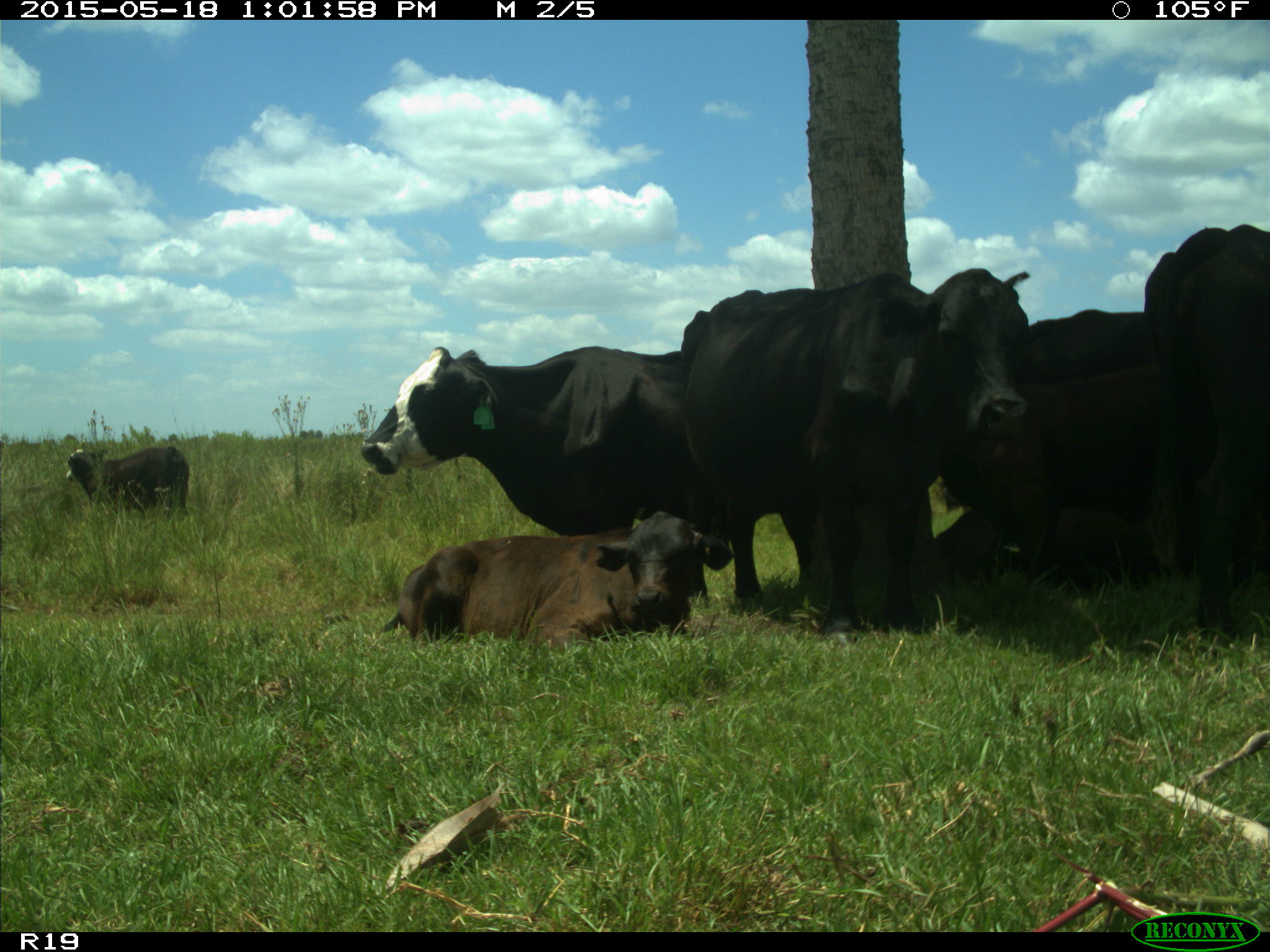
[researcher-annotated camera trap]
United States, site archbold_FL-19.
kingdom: Animalia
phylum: Chordata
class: Mammalia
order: Artiodactyla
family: Bovidae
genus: Bos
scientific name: Bos taurus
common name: domestic cow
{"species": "Bos taurus (domestic cow)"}